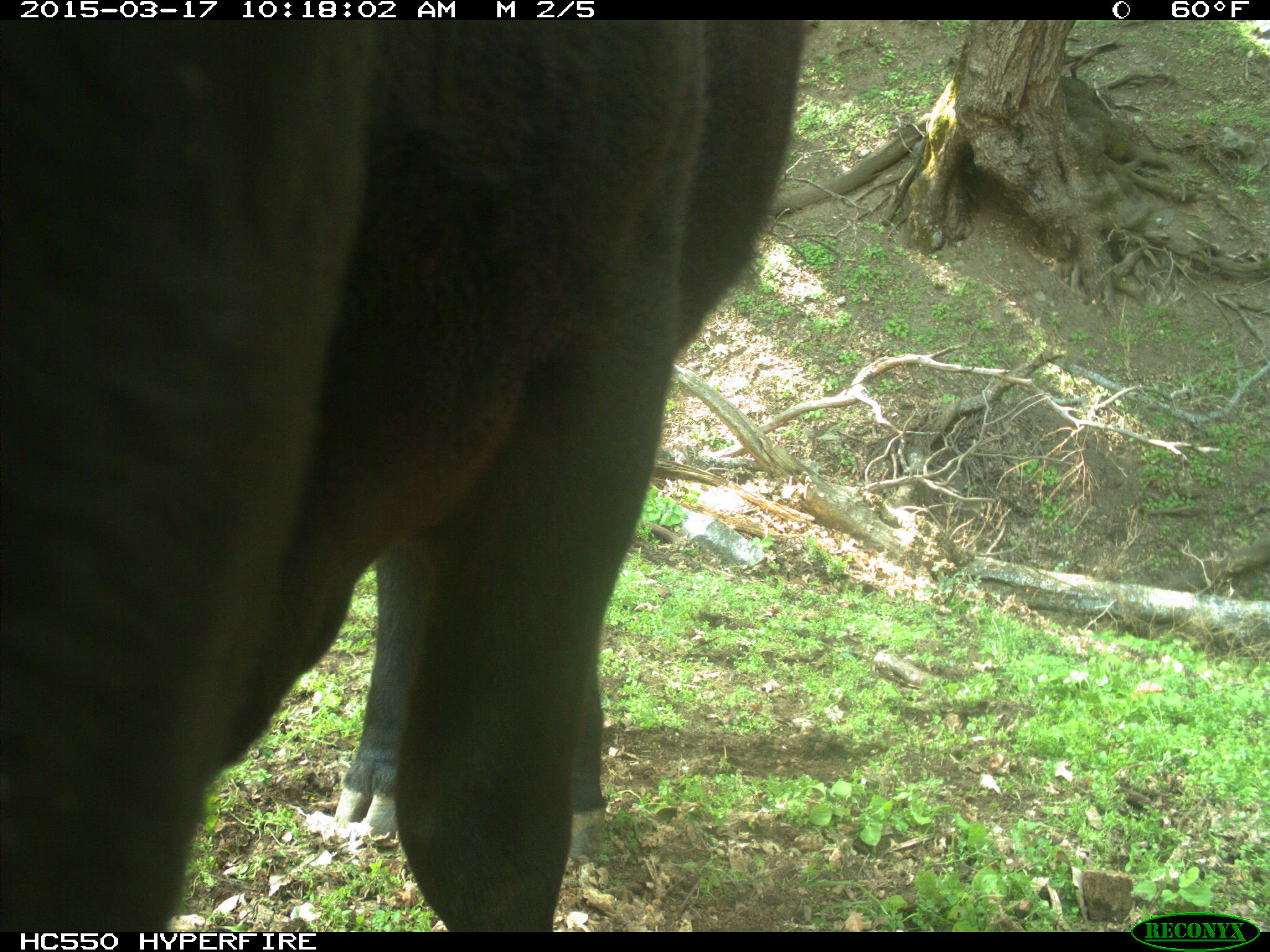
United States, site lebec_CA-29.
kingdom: Animalia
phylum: Chordata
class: Mammalia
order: Artiodactyla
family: Bovidae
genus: Bos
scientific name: Bos taurus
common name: domestic cow